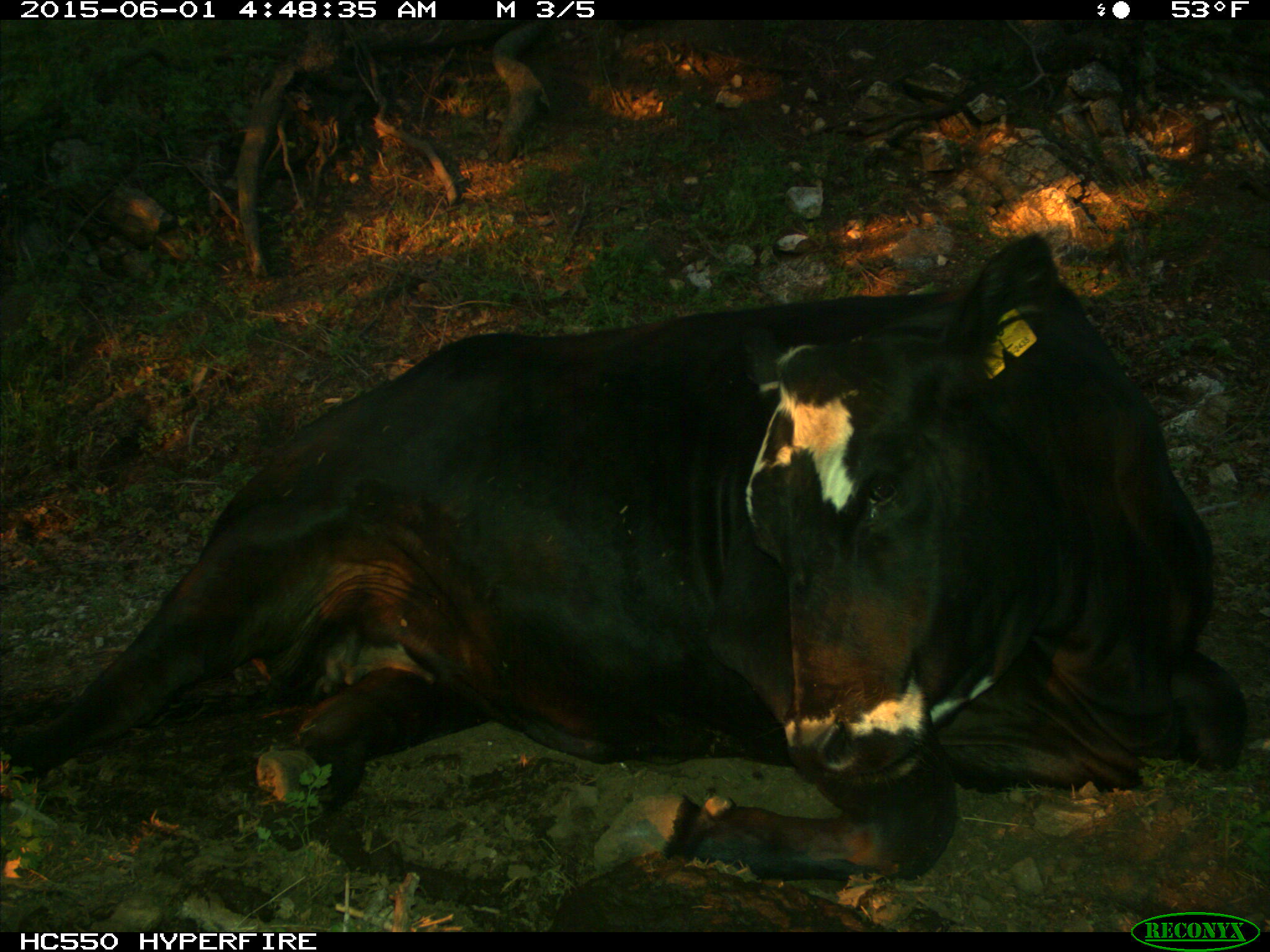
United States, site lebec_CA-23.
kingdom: Animalia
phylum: Chordata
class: Mammalia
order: Artiodactyla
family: Bovidae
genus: Bos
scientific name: Bos taurus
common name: domestic cow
Bos taurus (domestic cow).